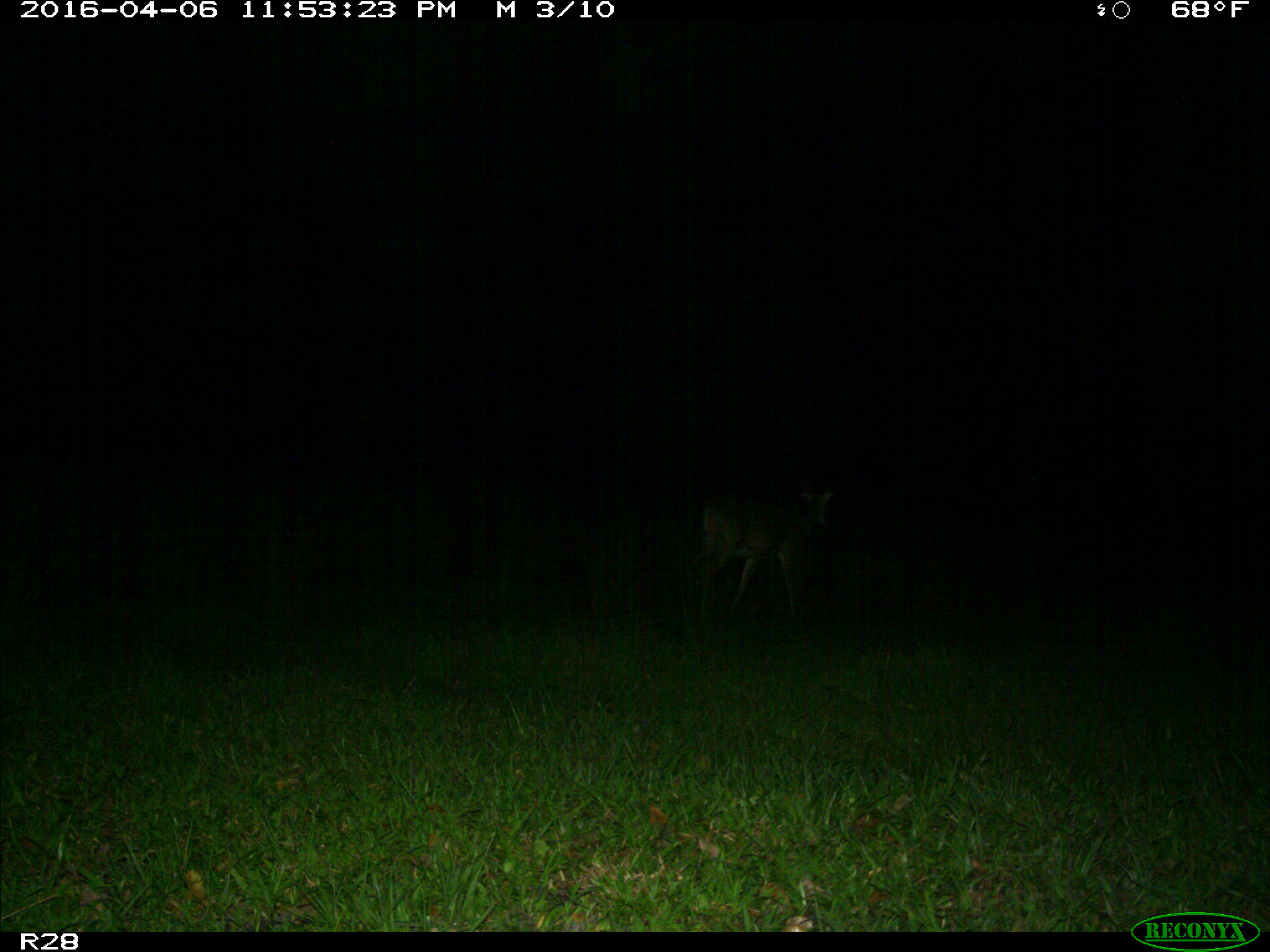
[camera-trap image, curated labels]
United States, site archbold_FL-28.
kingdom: Animalia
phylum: Chordata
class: Mammalia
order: Artiodactyla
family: Bovidae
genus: Bos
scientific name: Bos taurus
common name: domestic cow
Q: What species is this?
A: Bos taurus (domestic cow).